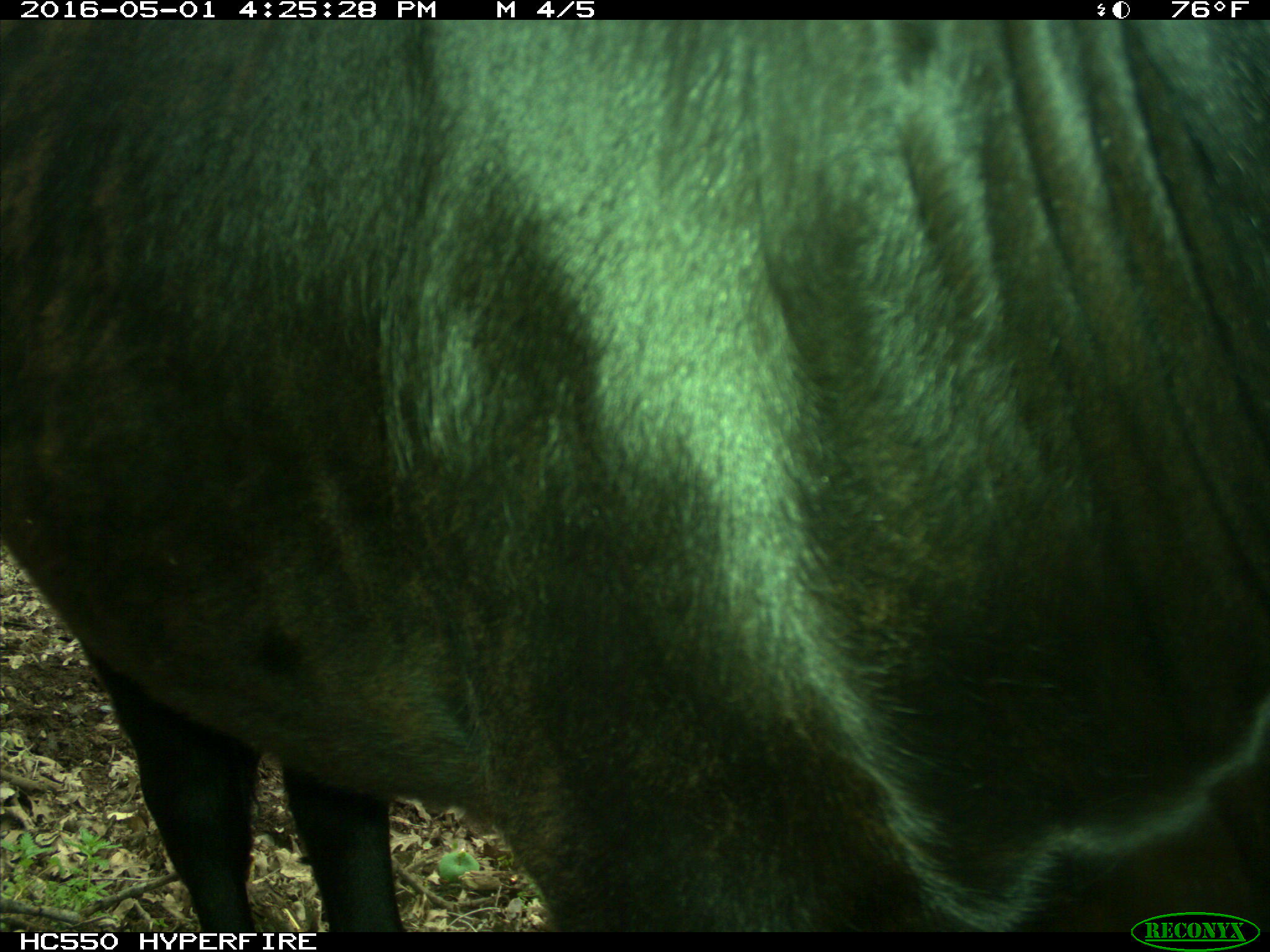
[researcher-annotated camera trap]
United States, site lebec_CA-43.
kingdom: Animalia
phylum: Chordata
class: Mammalia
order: Artiodactyla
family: Bovidae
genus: Bos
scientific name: Bos taurus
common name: domestic cow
Bos taurus (domestic cow).